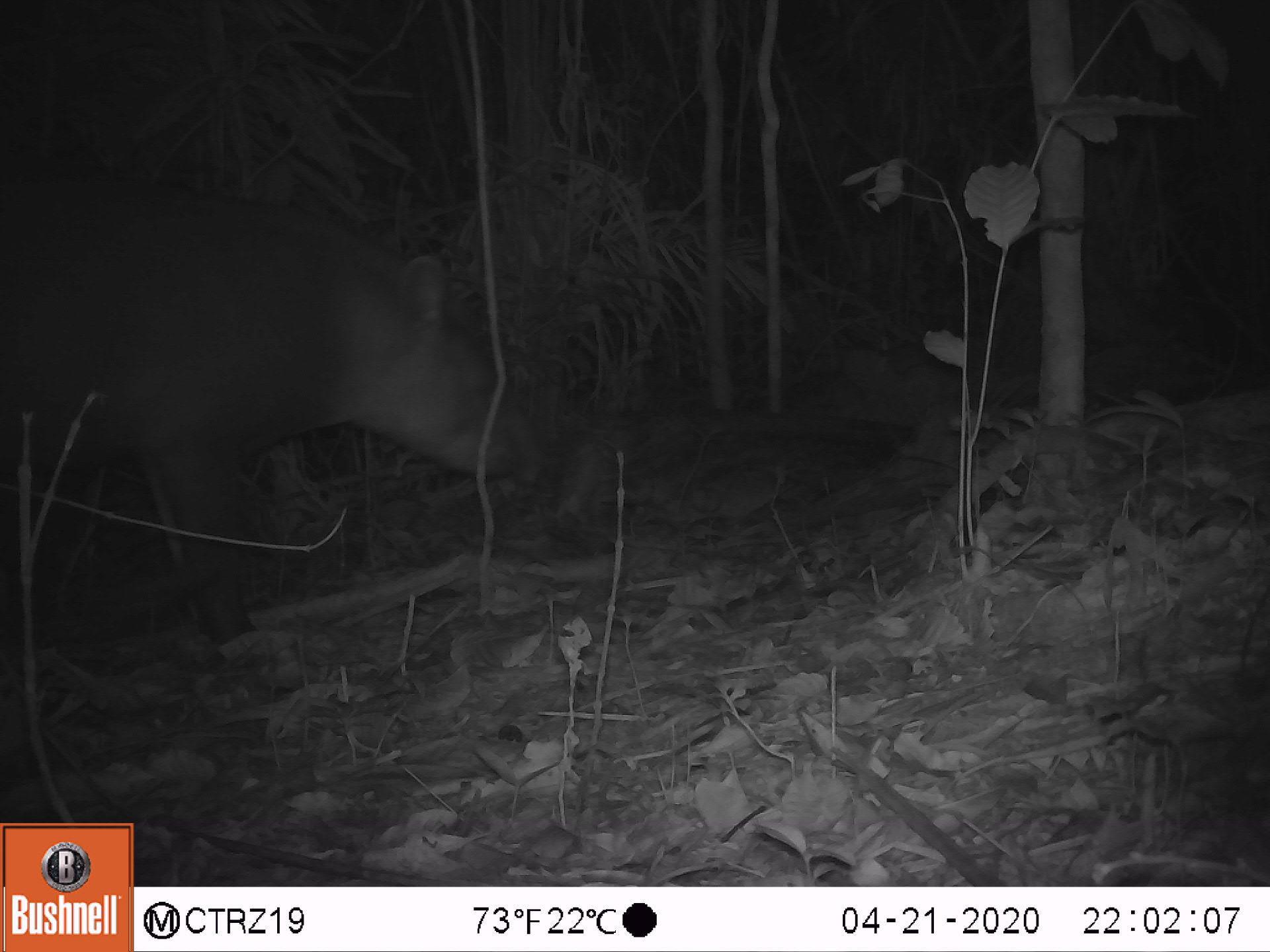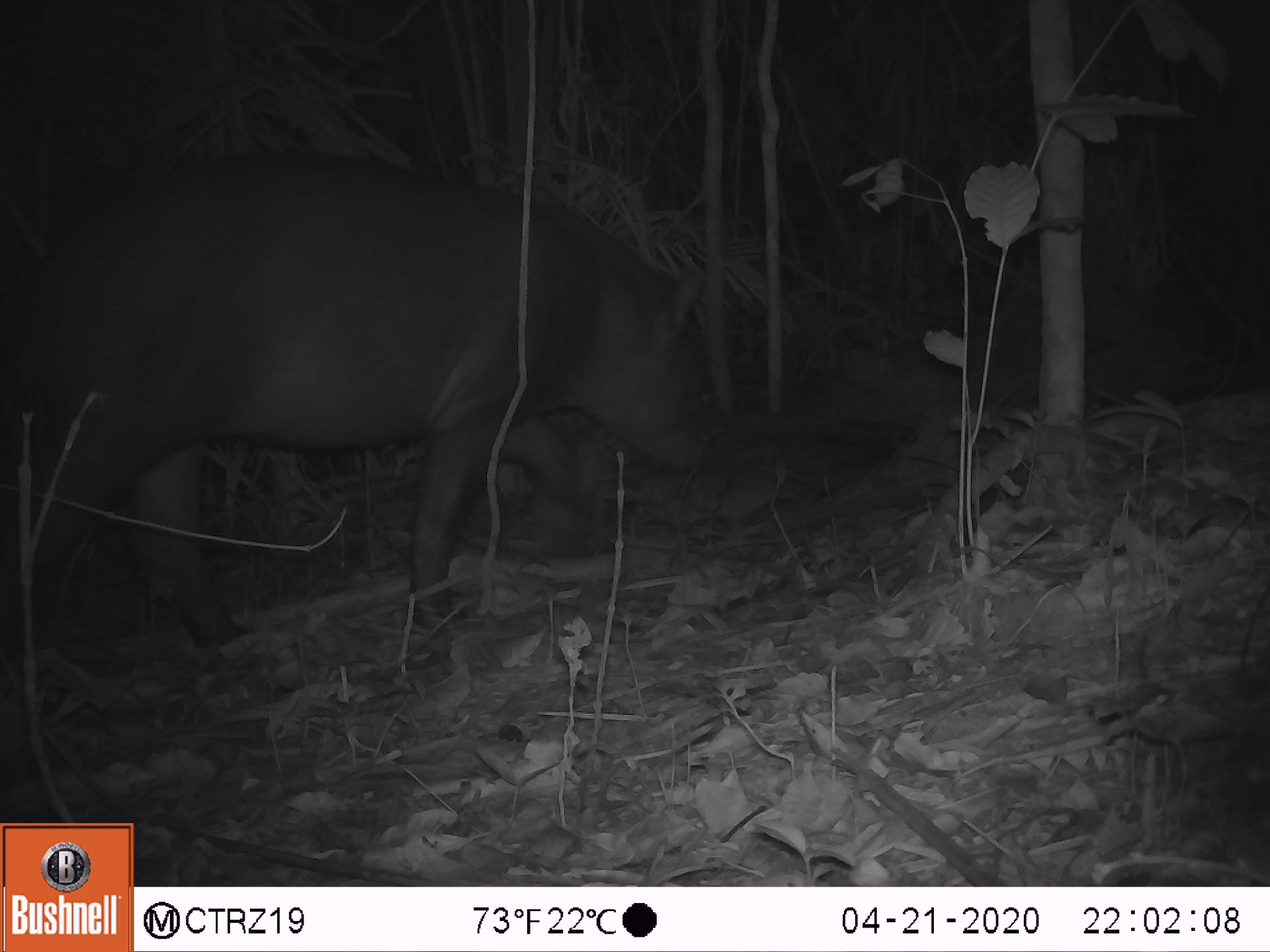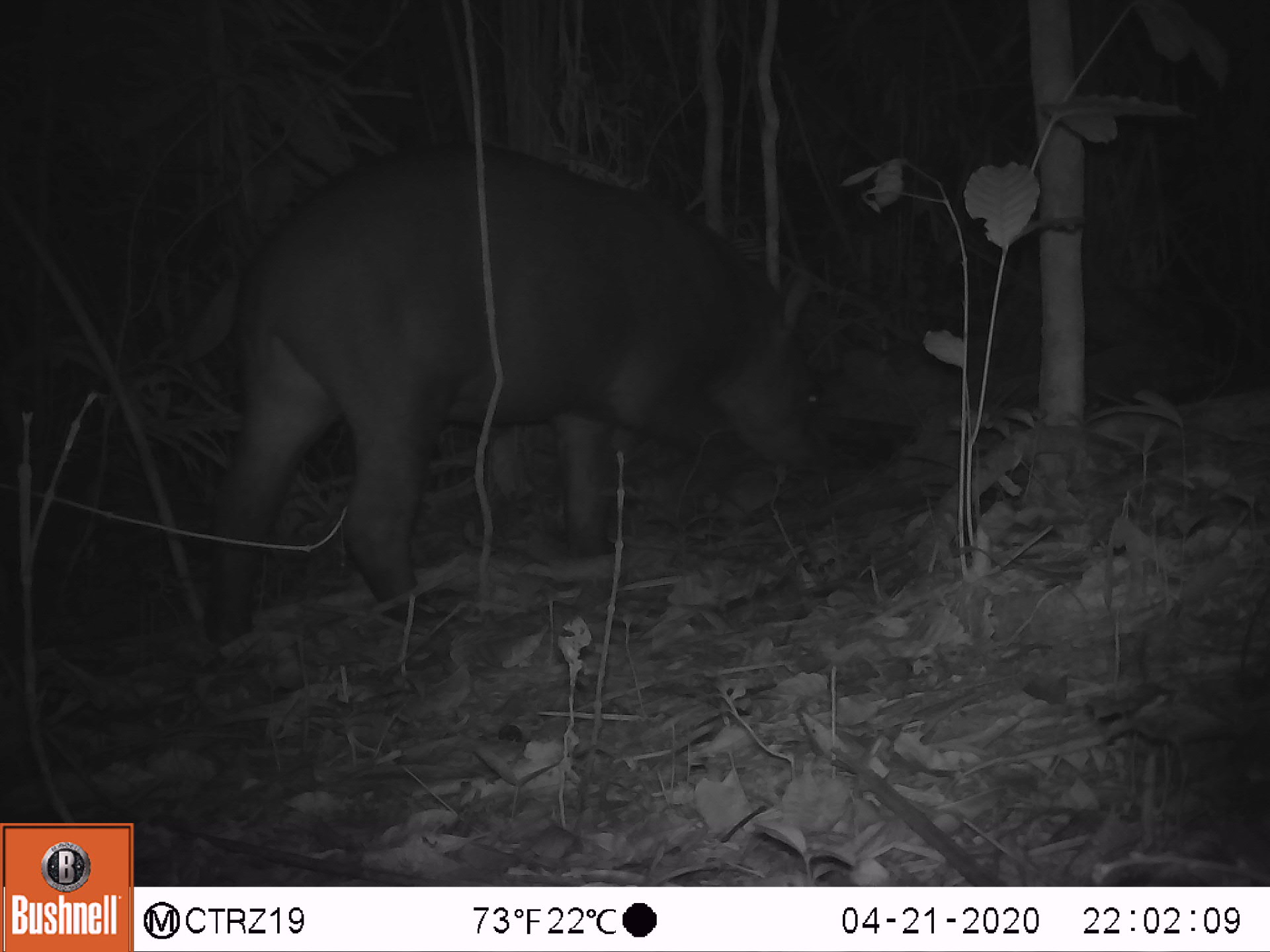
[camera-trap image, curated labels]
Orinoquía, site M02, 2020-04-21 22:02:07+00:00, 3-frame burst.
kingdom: Animalia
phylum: Chordata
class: Mammalia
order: Perissodactyla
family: Tapiridae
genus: Tapirus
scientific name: Tapirus terrestris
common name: lowland tapir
Lowland tapir (Tapirus terrestris).